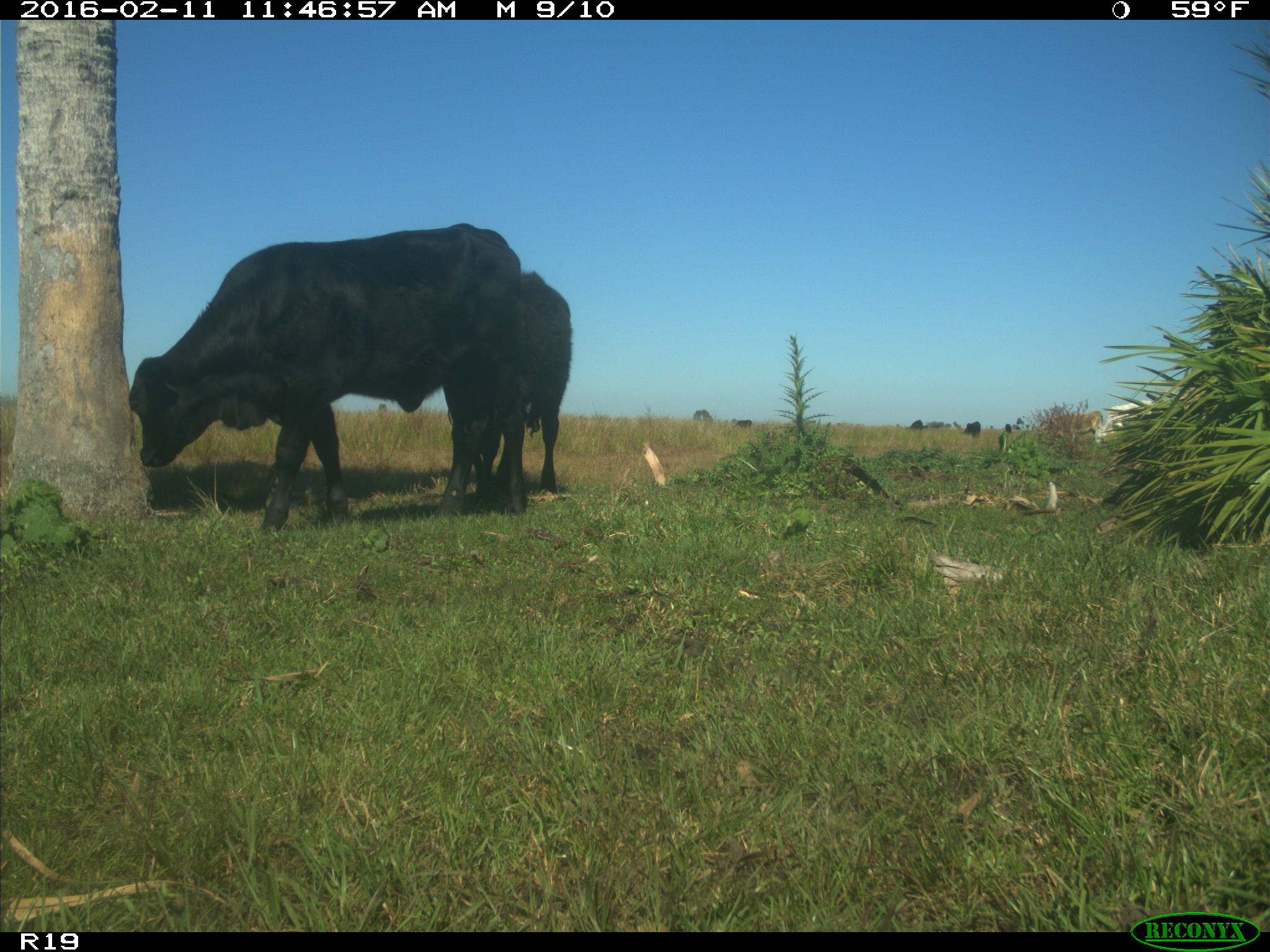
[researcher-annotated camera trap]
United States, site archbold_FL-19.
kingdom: Animalia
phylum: Chordata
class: Mammalia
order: Artiodactyla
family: Bovidae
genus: Bos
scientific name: Bos taurus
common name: domestic cow